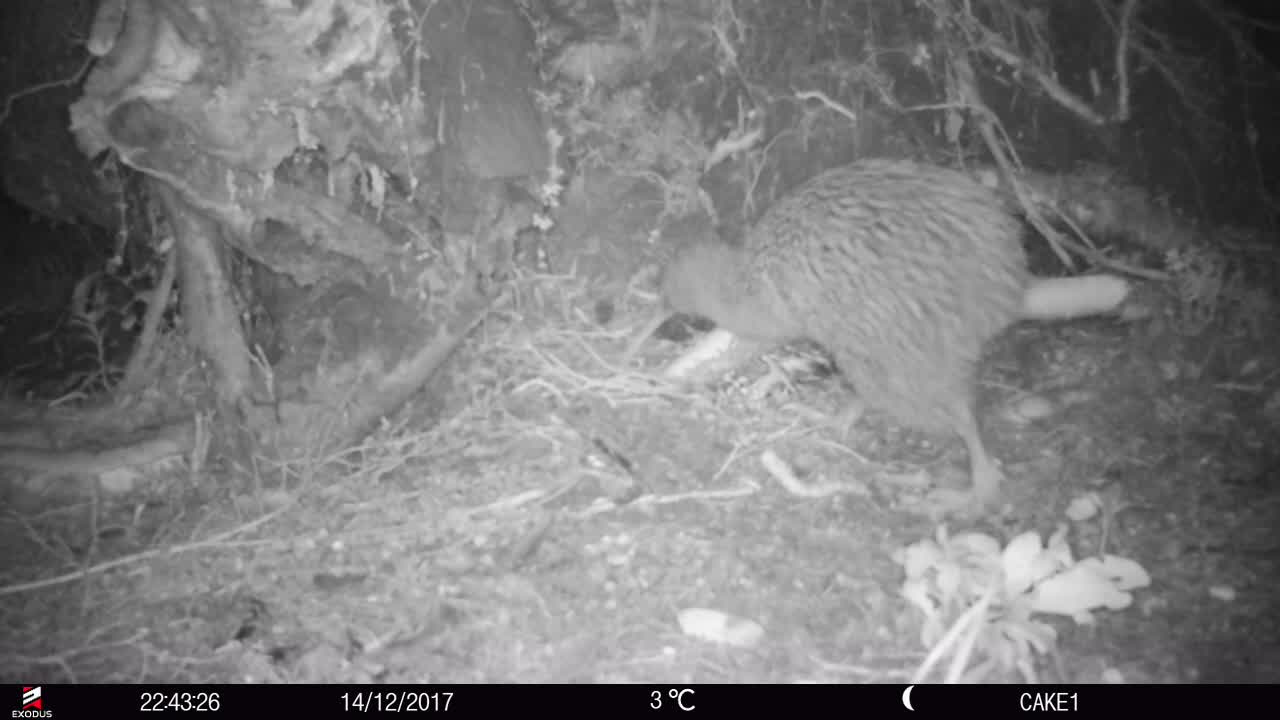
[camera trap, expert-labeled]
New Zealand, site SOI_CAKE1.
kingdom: Animalia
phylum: Chordata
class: Aves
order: Apterygiformes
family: Apterygidae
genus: Apteryx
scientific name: Apteryx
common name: kiwi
Kiwi (Apteryx).